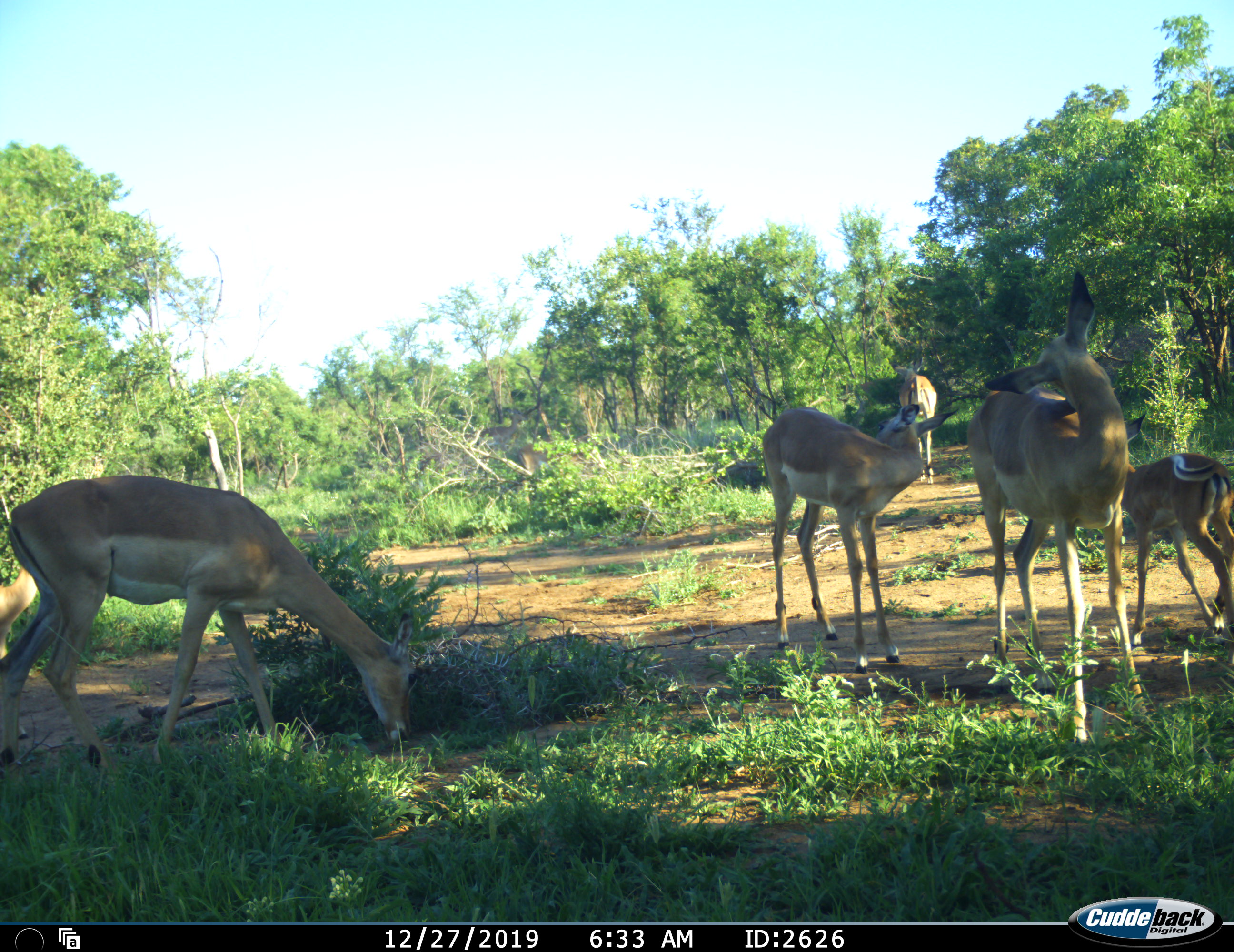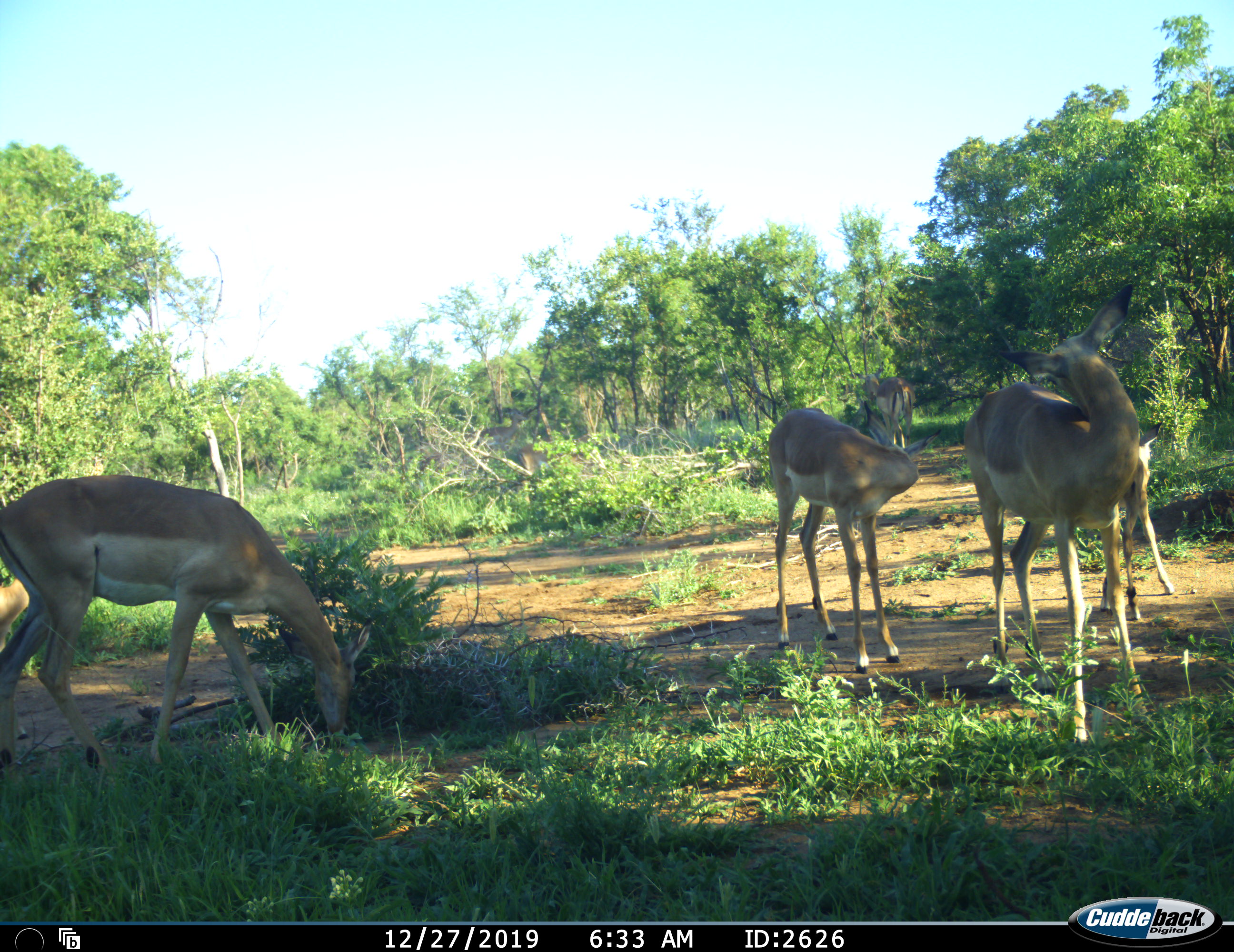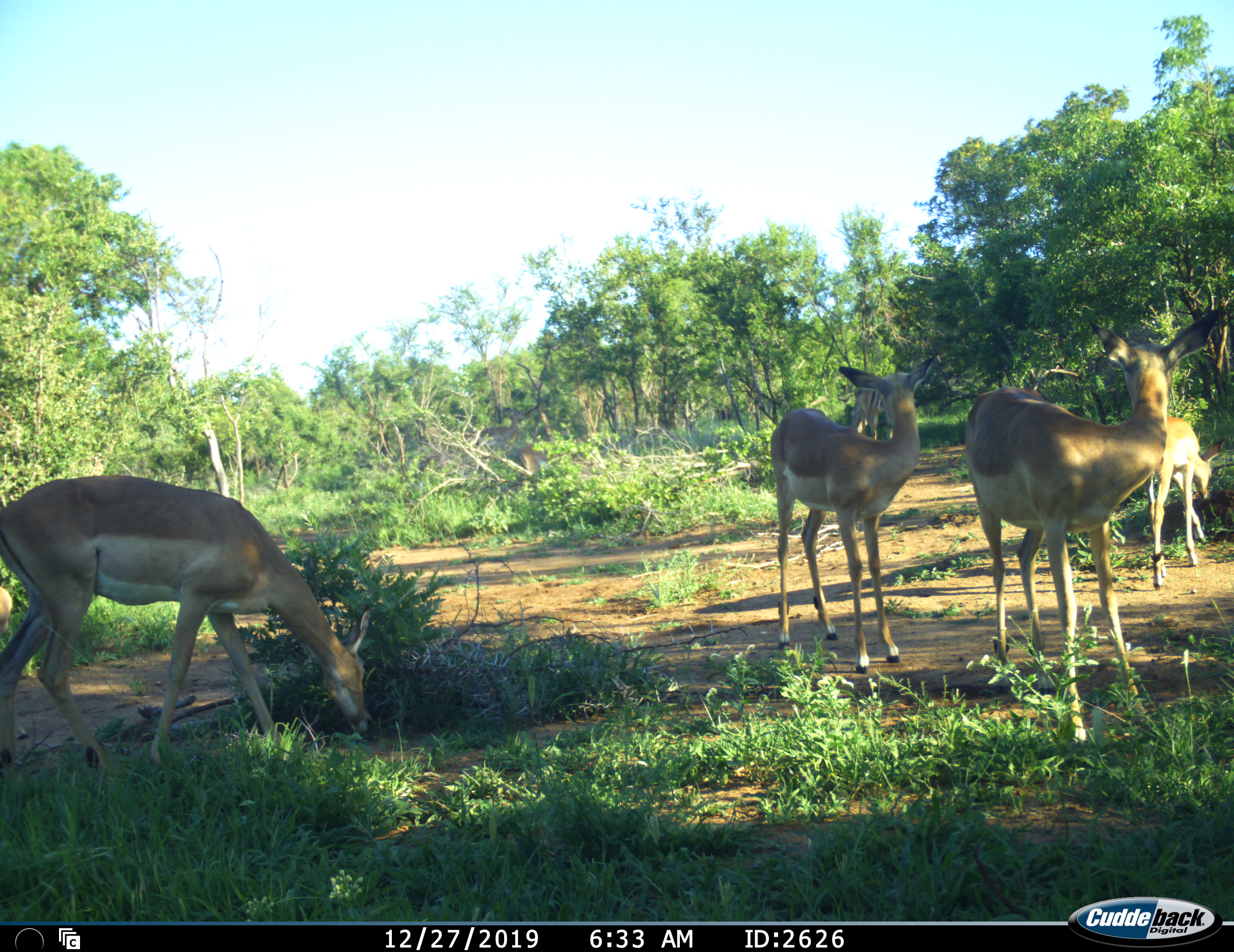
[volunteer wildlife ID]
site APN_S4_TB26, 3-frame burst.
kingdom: Animalia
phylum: Chordata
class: Mammalia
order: Artiodactyla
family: Bovidae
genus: Aepyceros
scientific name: Aepyceros melampus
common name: impala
Impala (Aepyceros melampus), count 5. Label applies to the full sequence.